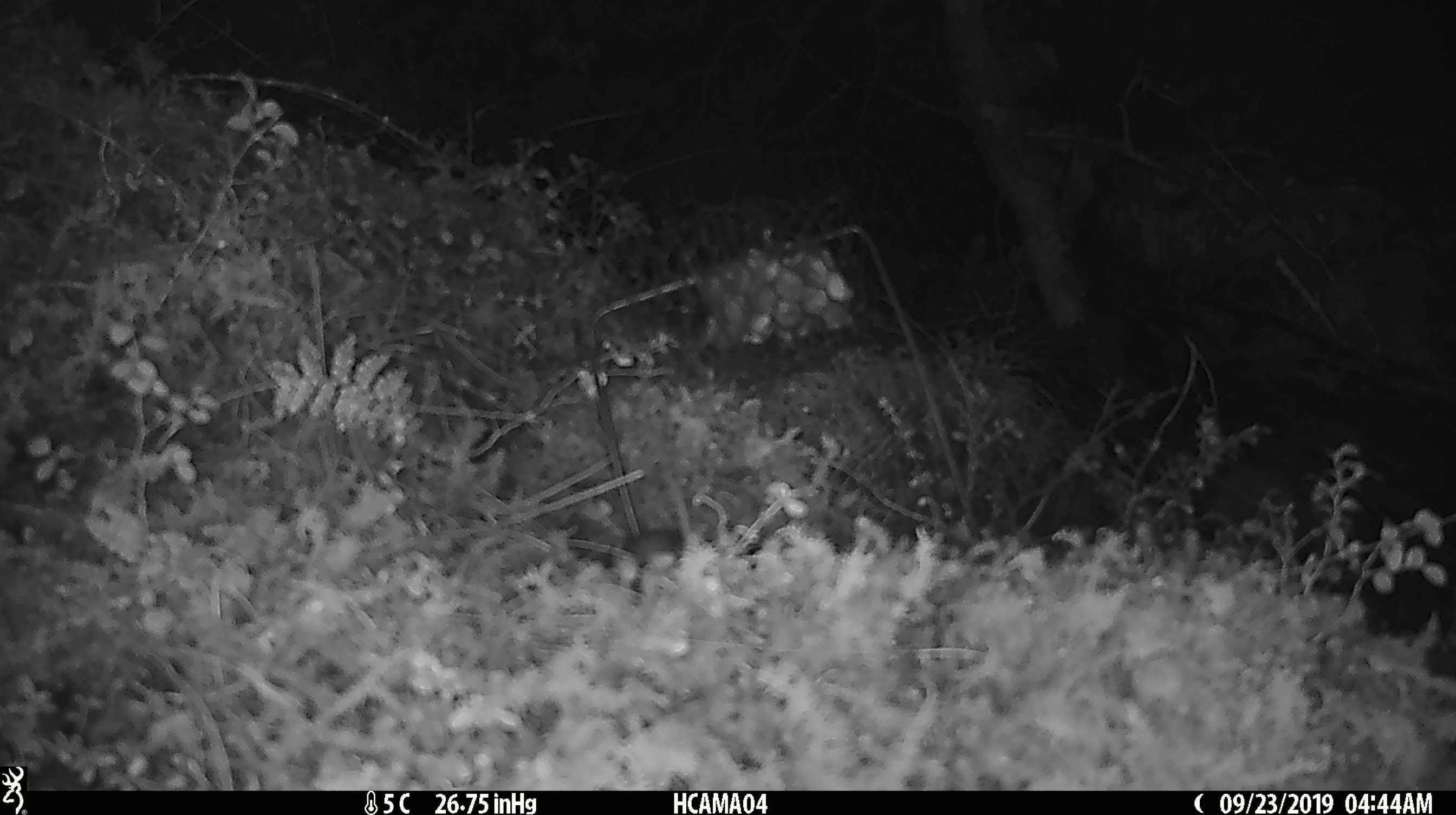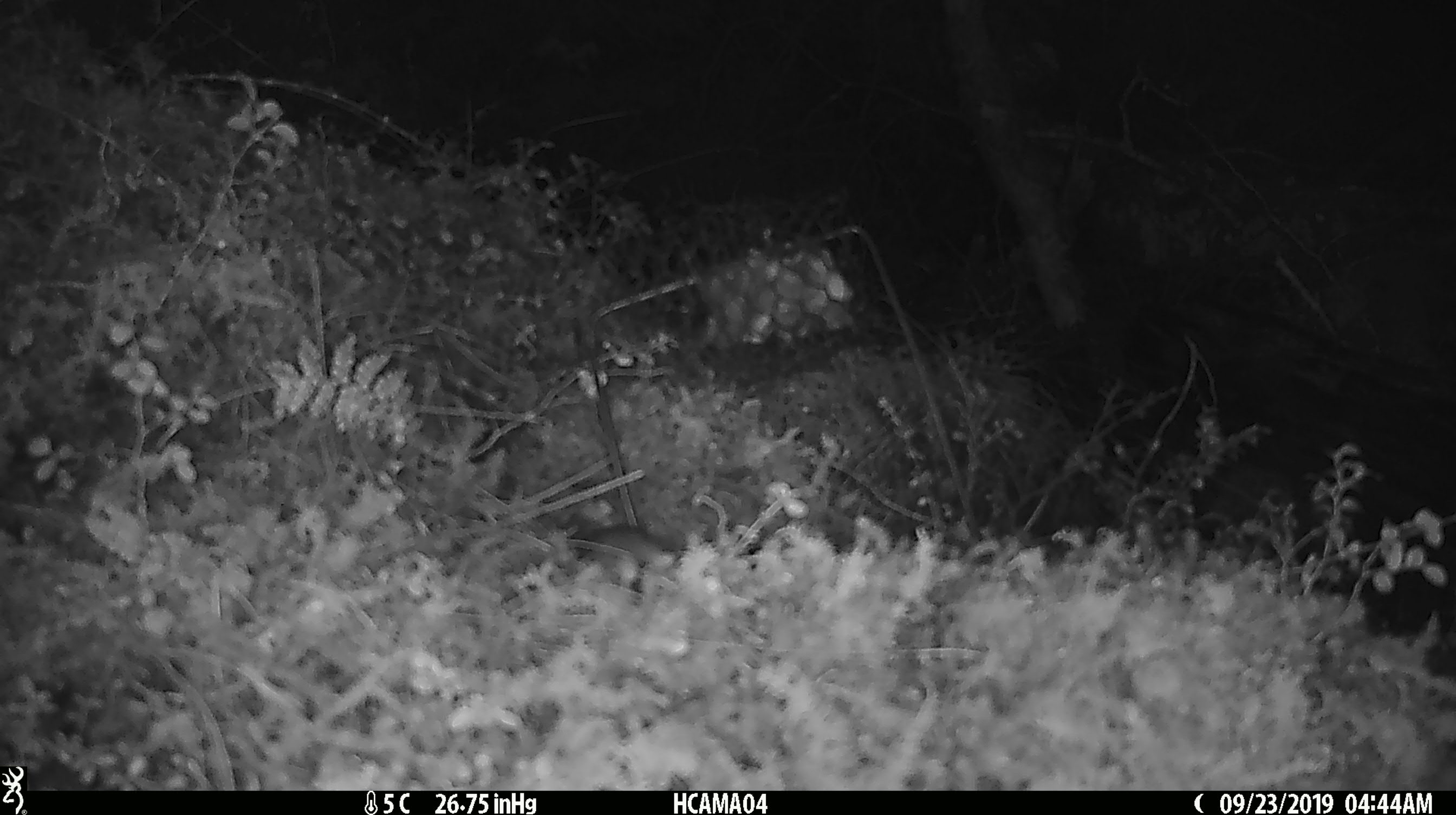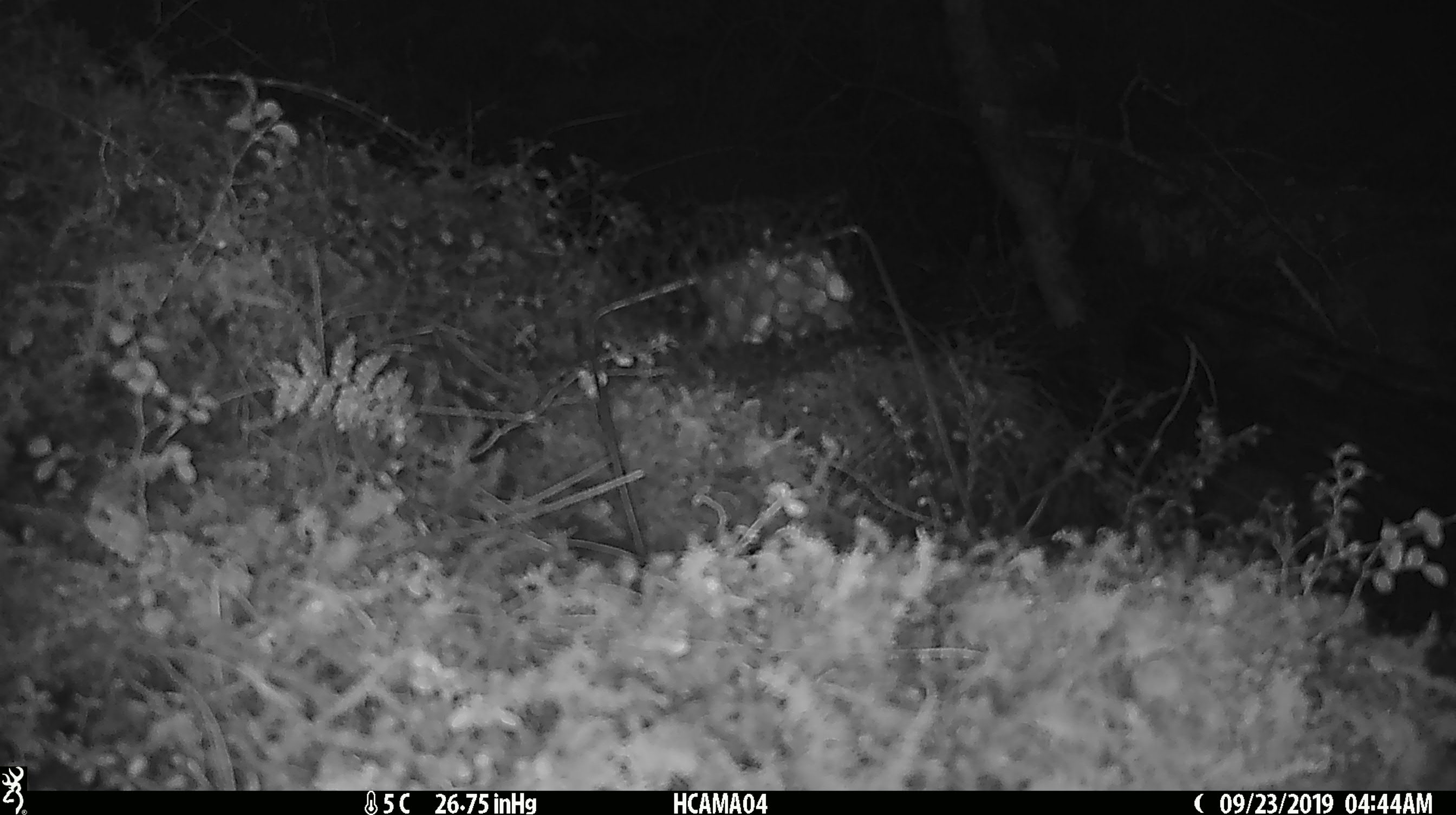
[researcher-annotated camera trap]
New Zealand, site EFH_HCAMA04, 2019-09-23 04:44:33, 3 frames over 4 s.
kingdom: Animalia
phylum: Chordata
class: Mammalia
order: Rodentia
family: Muridae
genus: Mus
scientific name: Mus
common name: mouse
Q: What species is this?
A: Mouse (Mus).